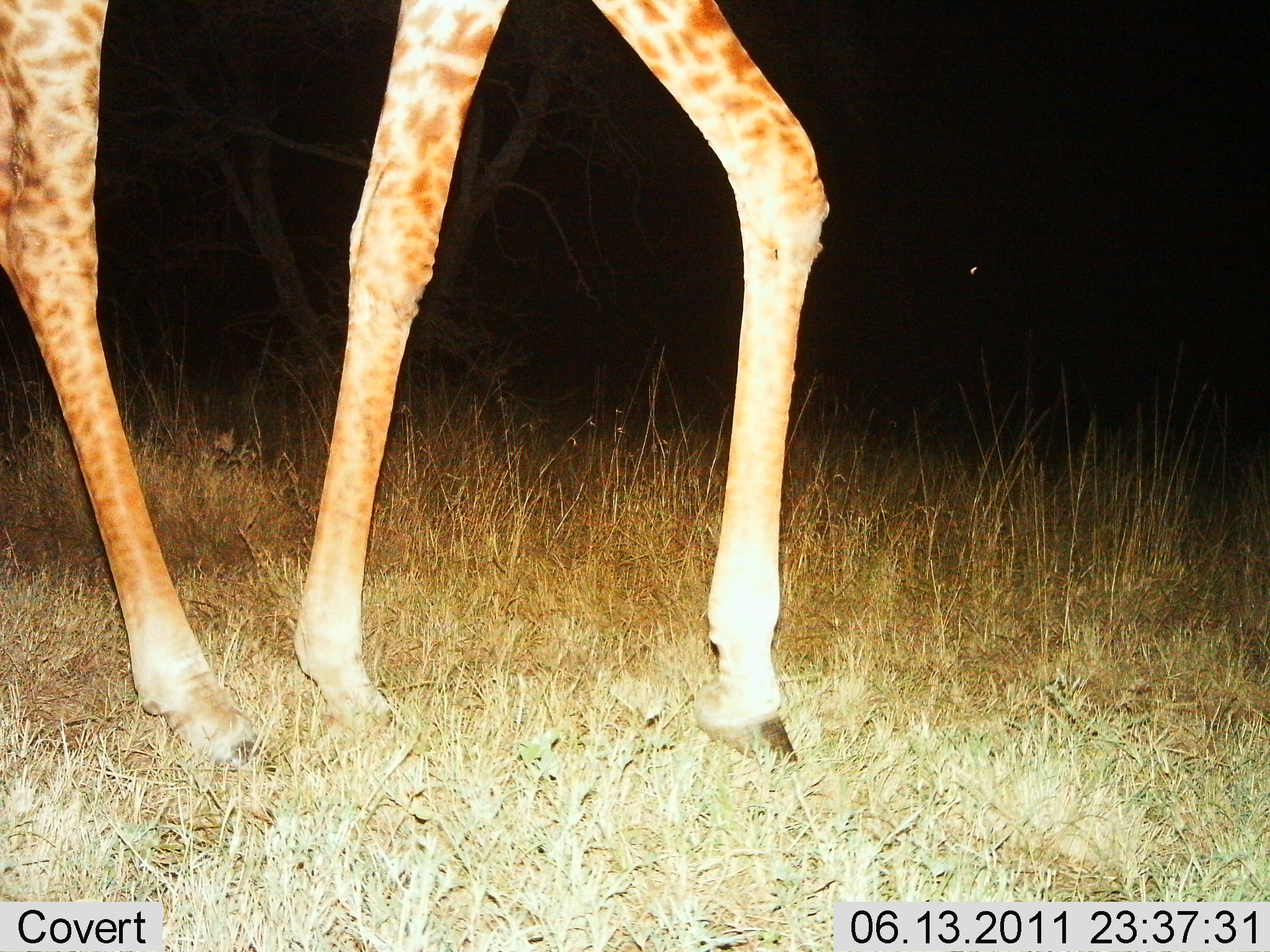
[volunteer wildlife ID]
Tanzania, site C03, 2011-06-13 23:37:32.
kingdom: Animalia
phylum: Chordata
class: Mammalia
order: Artiodactyla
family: Giraffidae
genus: Giraffa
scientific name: Giraffa camelopardalis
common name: giraffe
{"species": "giraffe (Giraffa camelopardalis)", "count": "1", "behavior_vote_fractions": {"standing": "0%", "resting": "0%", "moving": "100%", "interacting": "0%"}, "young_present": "0%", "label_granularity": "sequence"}